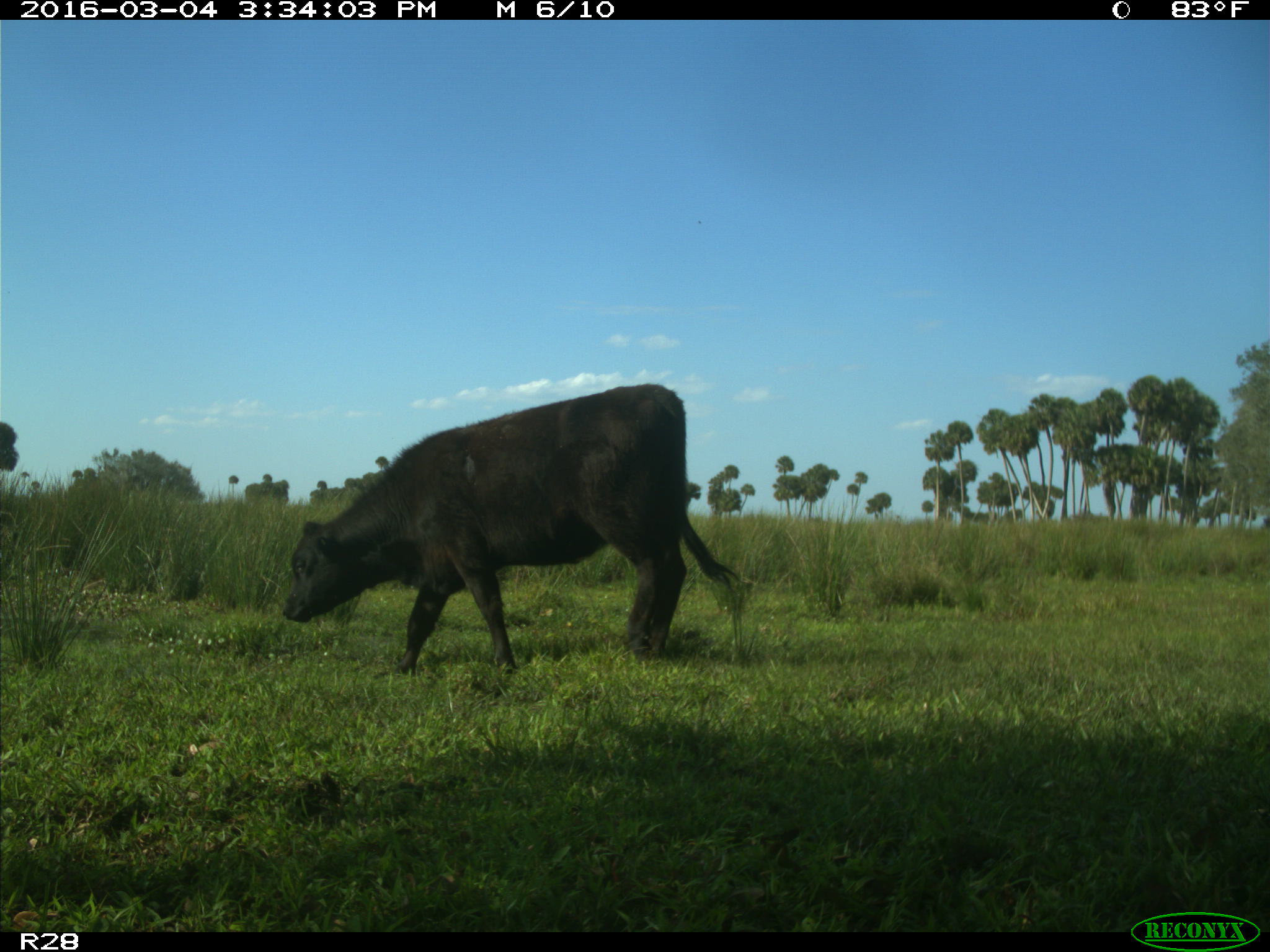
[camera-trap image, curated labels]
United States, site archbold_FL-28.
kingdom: Animalia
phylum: Chordata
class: Mammalia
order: Artiodactyla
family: Bovidae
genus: Bos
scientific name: Bos taurus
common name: domestic cow